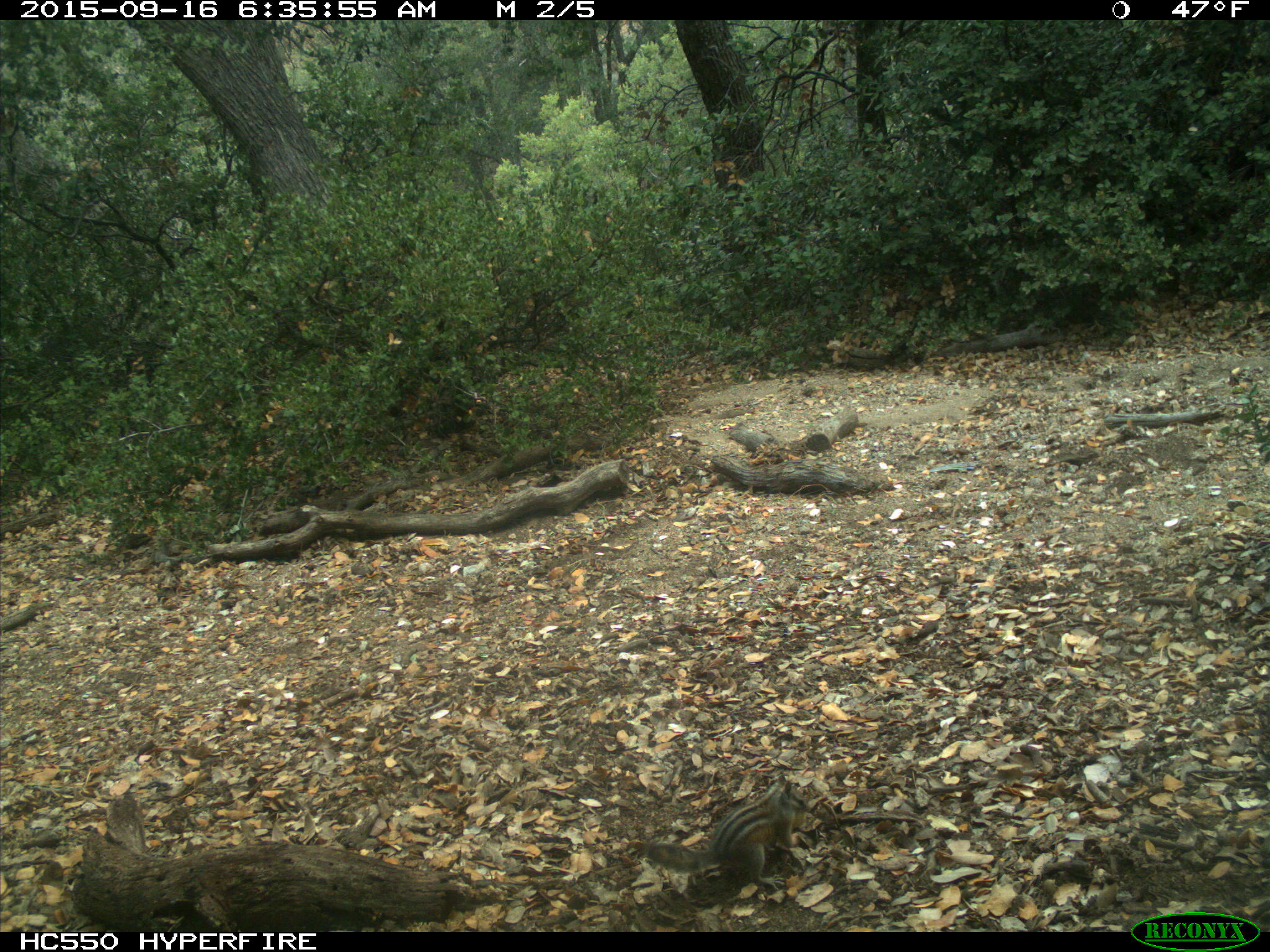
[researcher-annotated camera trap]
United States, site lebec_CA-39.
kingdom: Animalia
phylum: Chordata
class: Mammalia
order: Rodentia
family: Sciuridae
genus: Tamias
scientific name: Tamias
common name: chipmunk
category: unidentified chipmunk